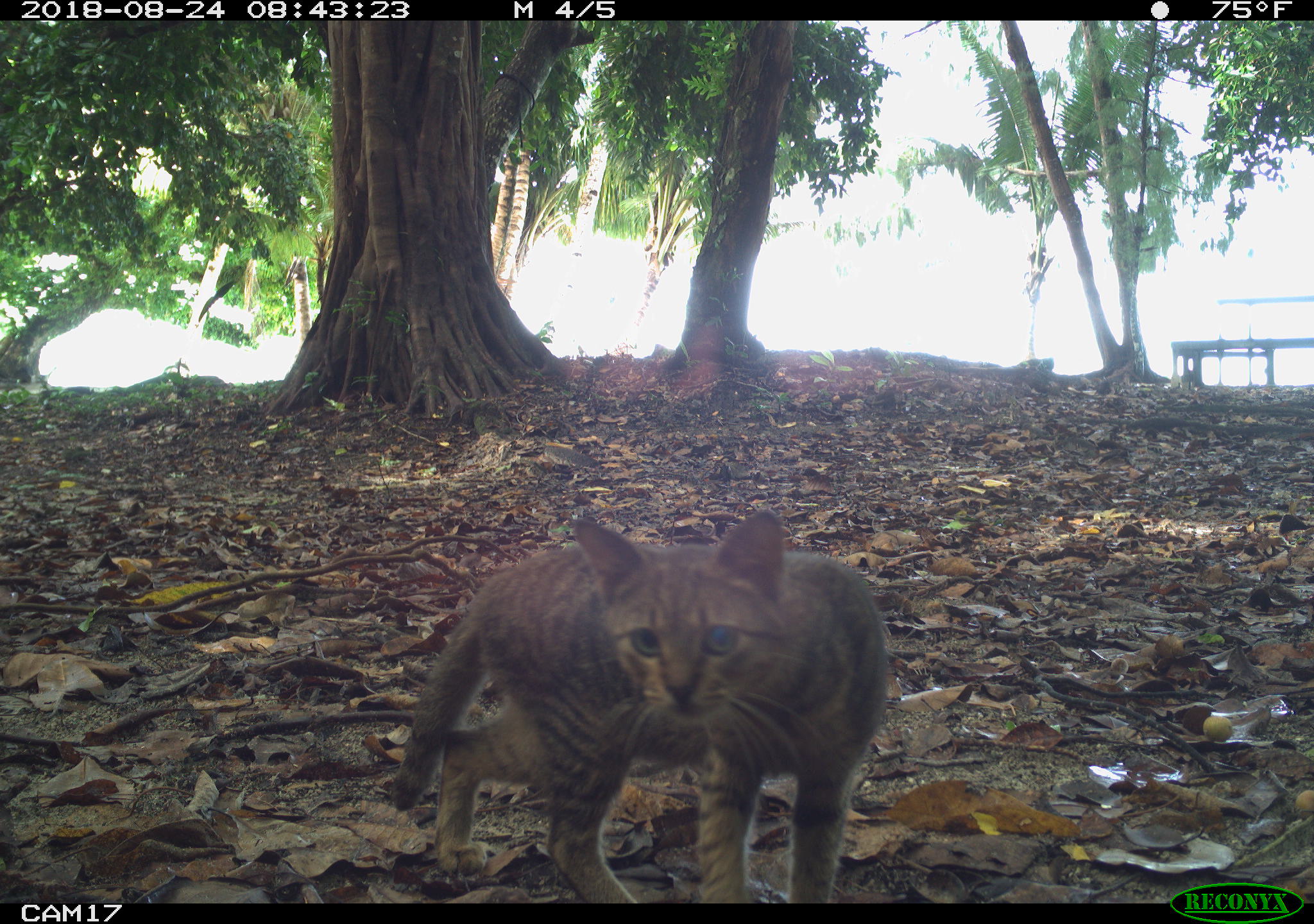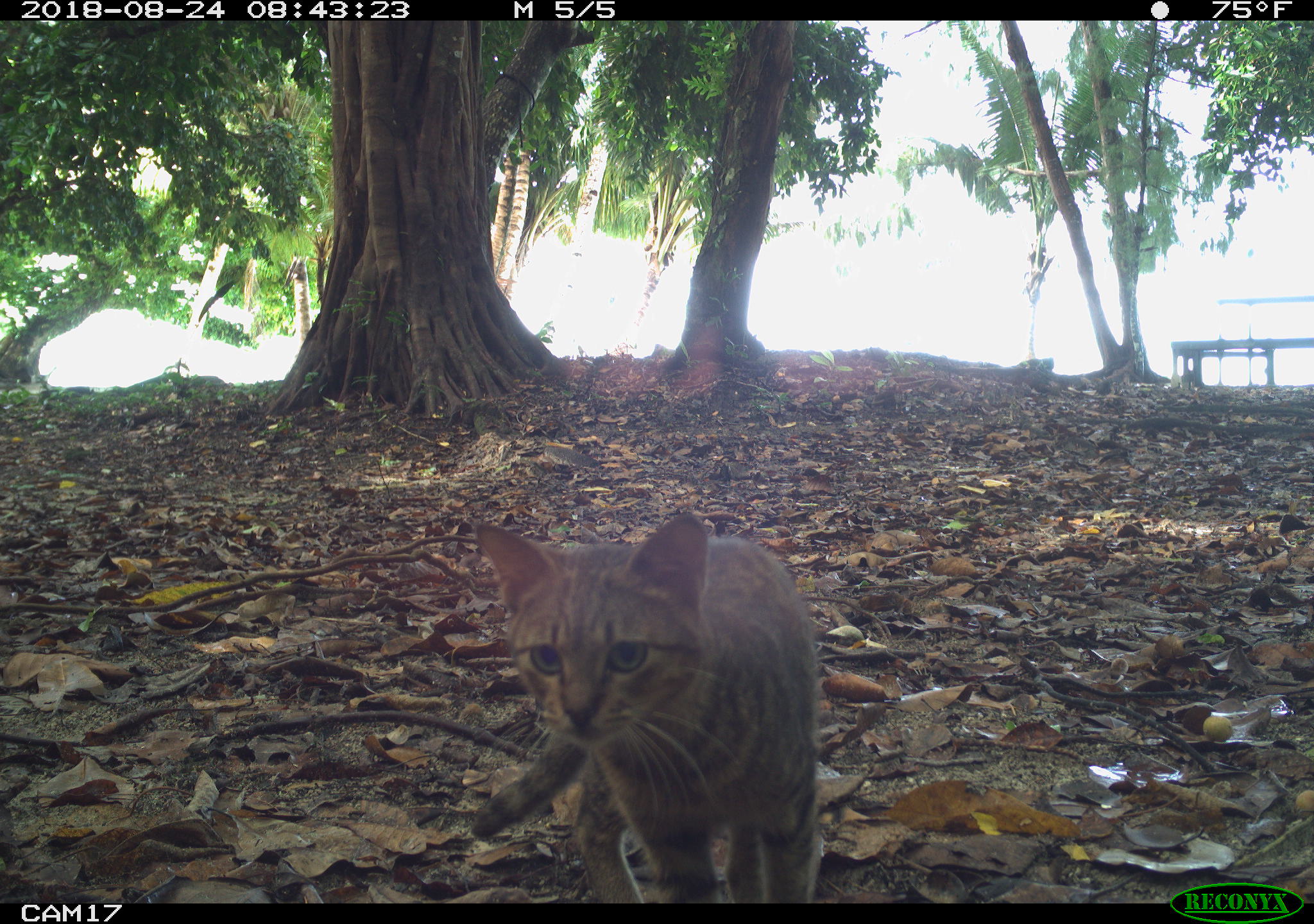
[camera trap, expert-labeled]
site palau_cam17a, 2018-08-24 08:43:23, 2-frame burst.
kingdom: Animalia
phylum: Chordata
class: Mammalia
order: Carnivora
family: Felidae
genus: Felis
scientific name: Felis catus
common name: cat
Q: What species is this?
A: Cat (Felis catus).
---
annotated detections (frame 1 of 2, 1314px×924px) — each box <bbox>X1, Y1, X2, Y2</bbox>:
cat: <bbox>375, 509, 892, 906</bbox>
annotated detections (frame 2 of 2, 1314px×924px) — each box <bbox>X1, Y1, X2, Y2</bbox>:
cat: <bbox>459, 514, 823, 901</bbox>